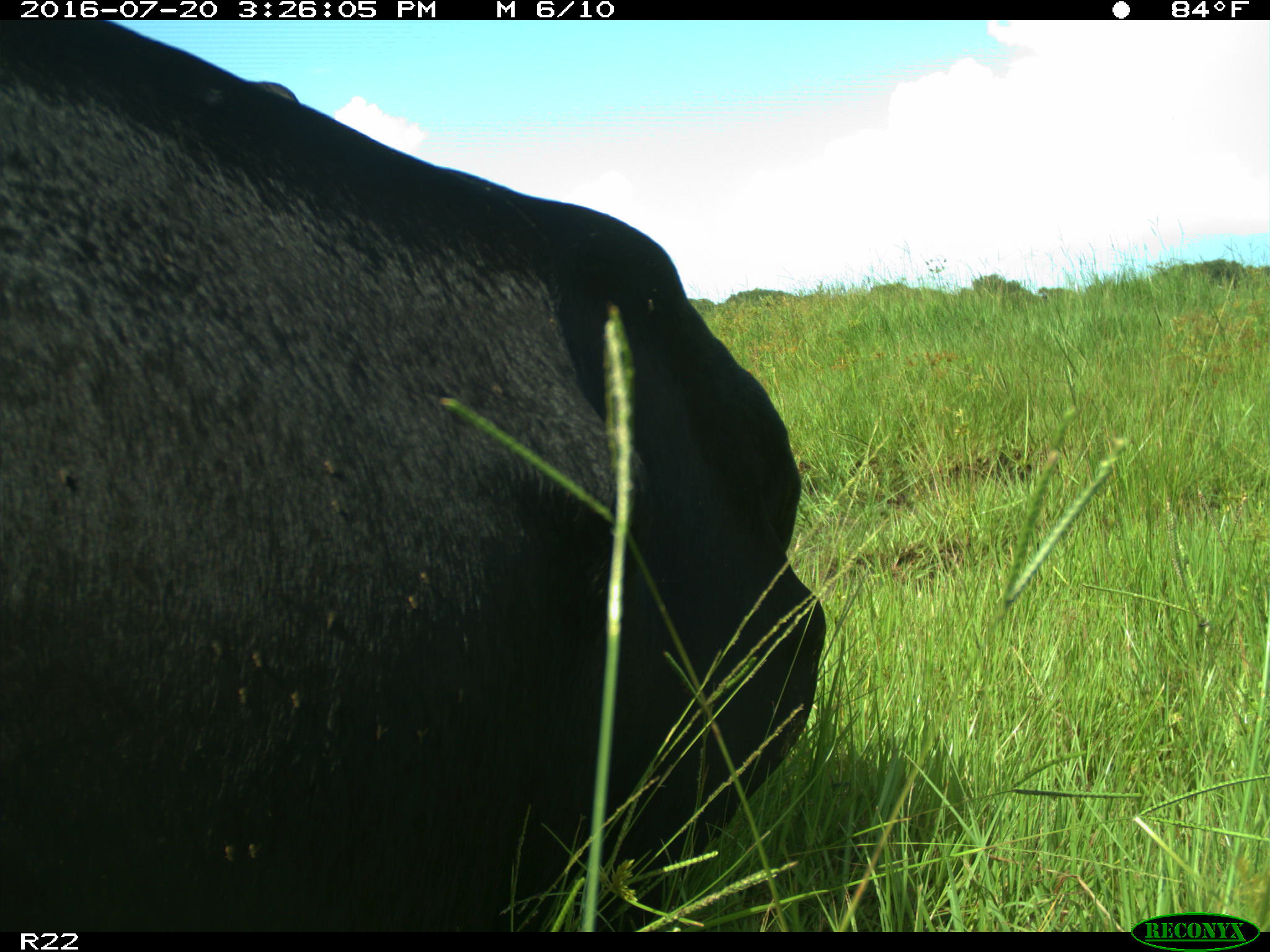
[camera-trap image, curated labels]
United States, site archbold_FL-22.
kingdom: Animalia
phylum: Chordata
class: Mammalia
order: Artiodactyla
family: Bovidae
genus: Bos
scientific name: Bos taurus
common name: domestic cow